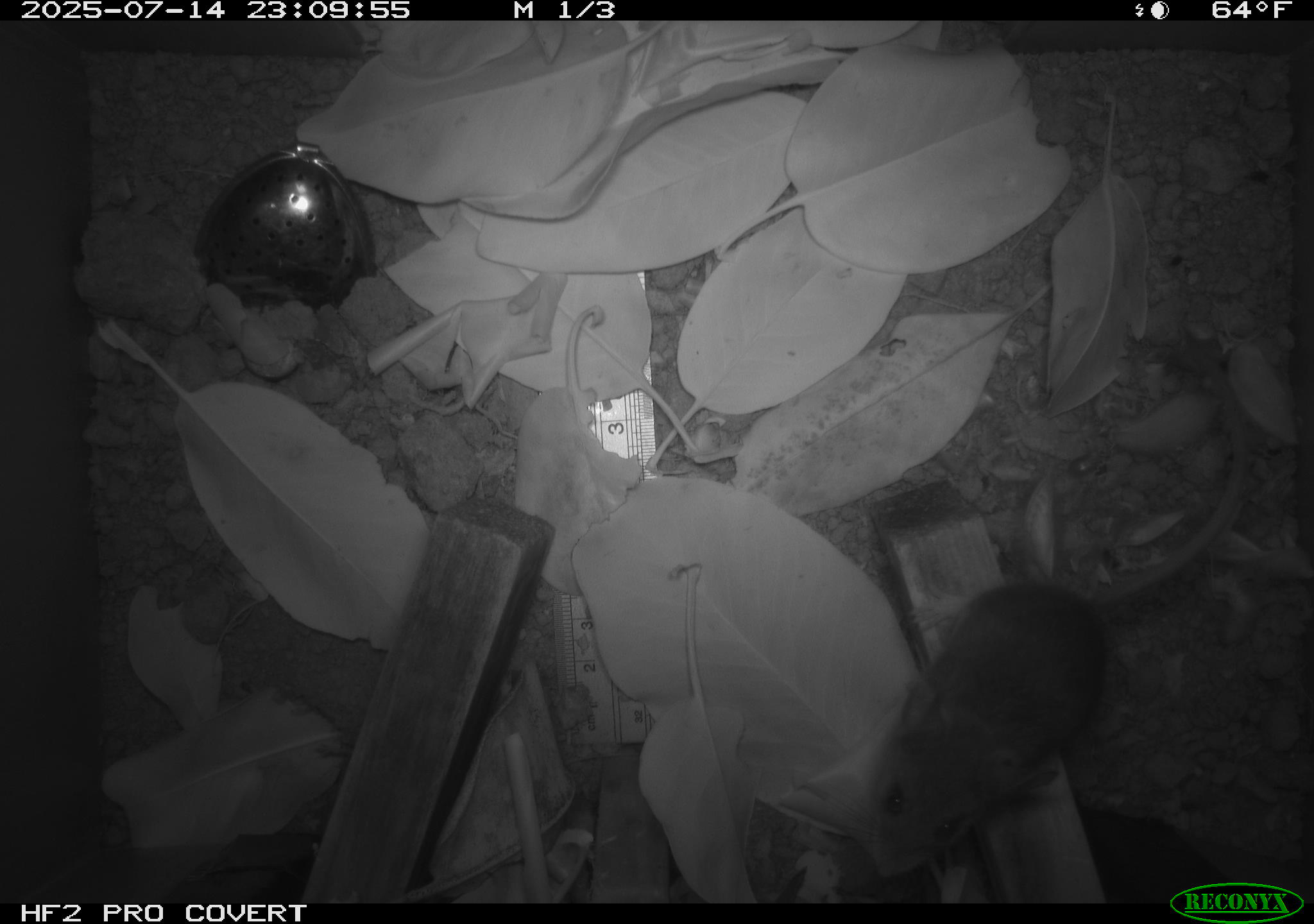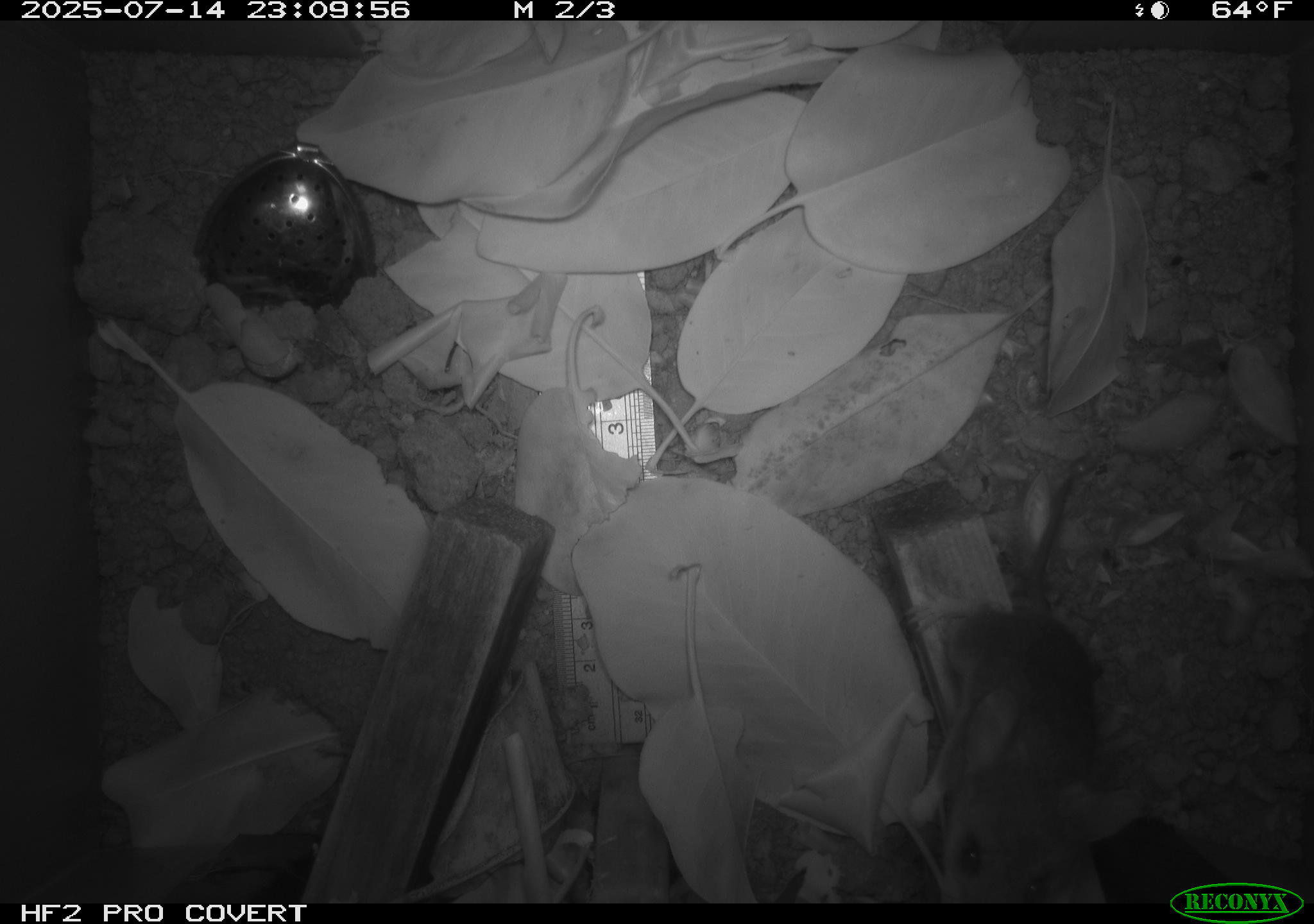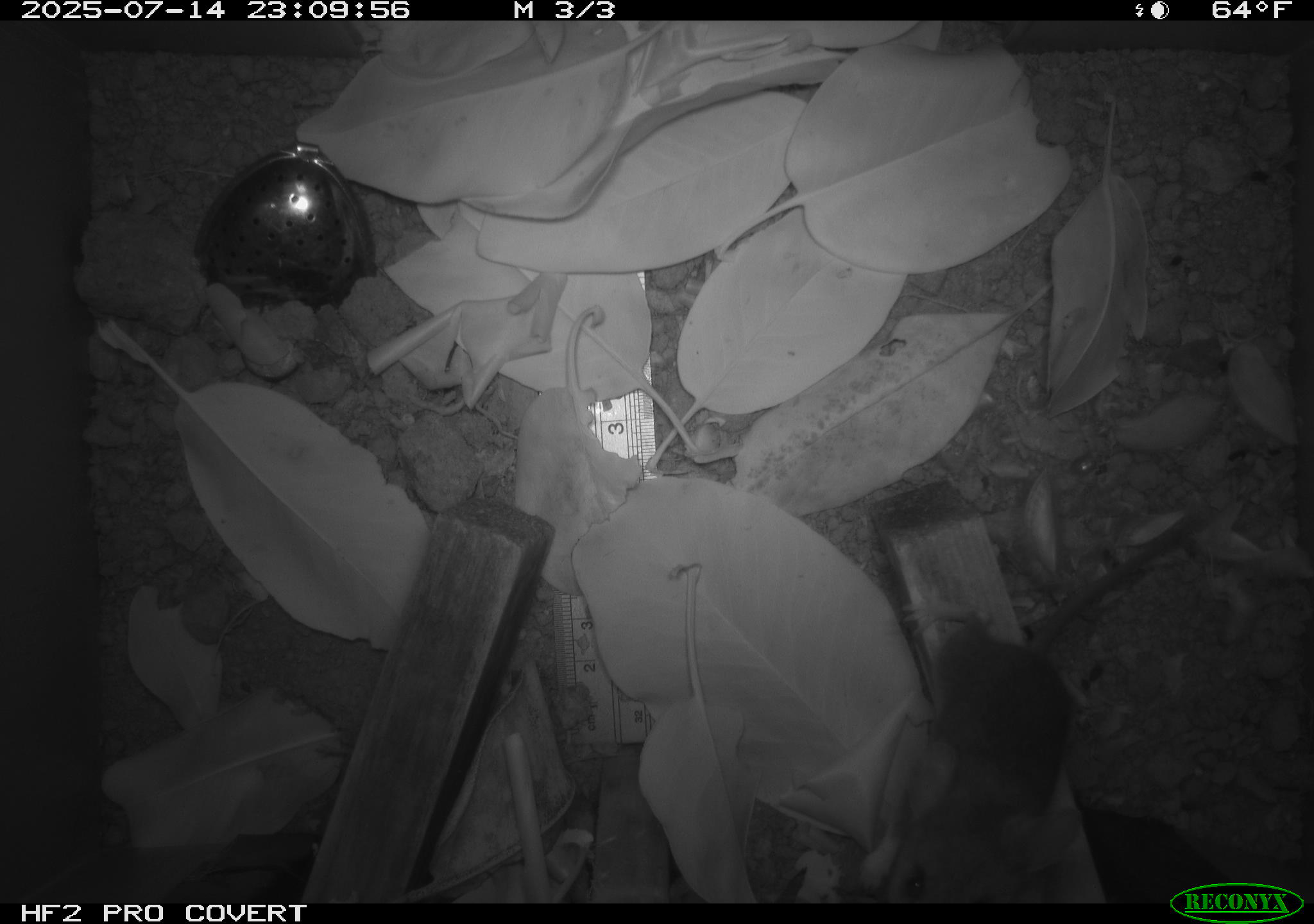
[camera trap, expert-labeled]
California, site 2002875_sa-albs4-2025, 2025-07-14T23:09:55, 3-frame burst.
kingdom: Animalia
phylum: Chordata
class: Mammalia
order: Rodentia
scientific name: Rodentia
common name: mouse species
Mouse species (Rodentia).